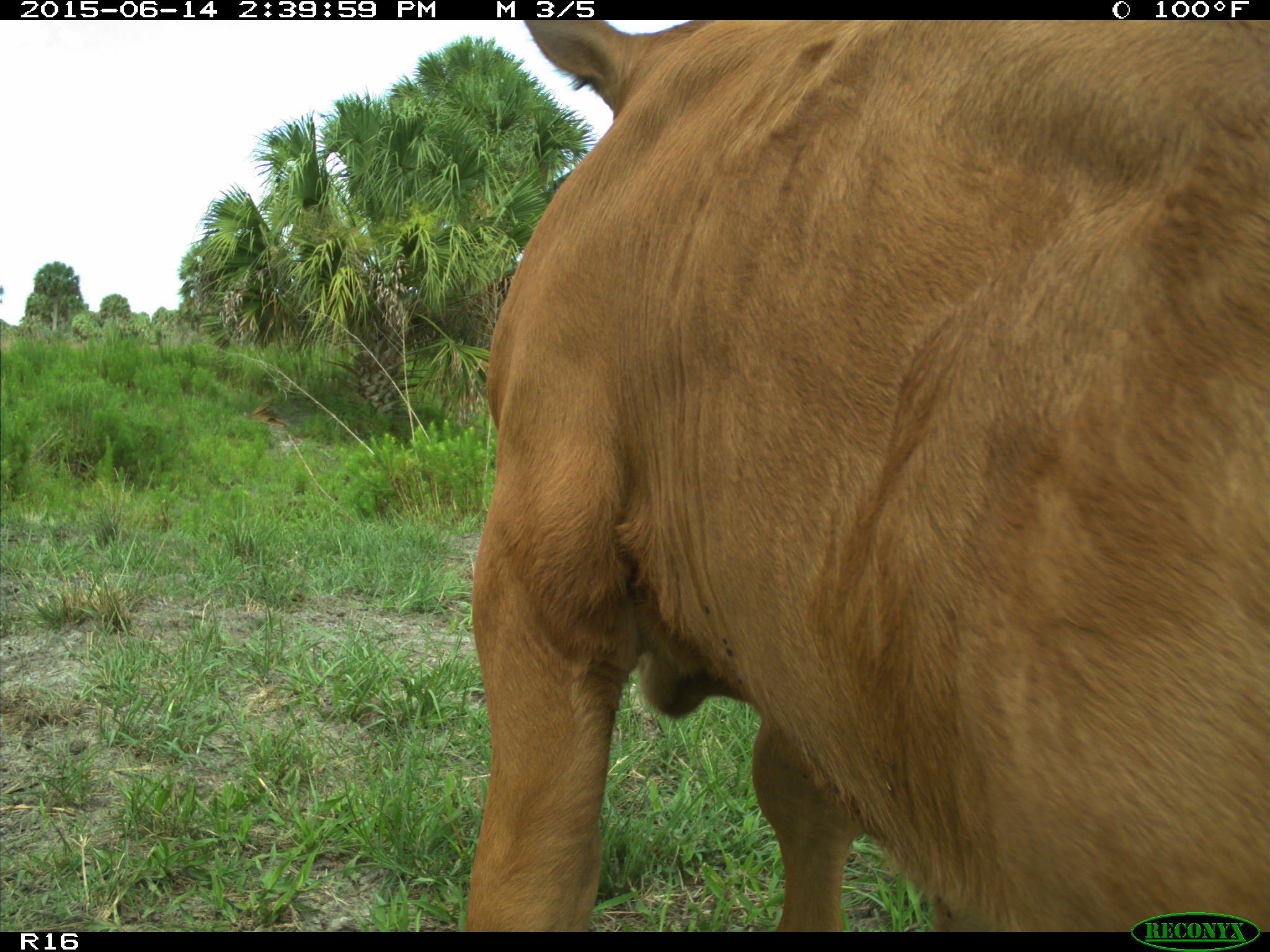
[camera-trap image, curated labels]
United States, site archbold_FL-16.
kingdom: Animalia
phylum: Chordata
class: Mammalia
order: Artiodactyla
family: Bovidae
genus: Bos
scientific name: Bos taurus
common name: domestic cow